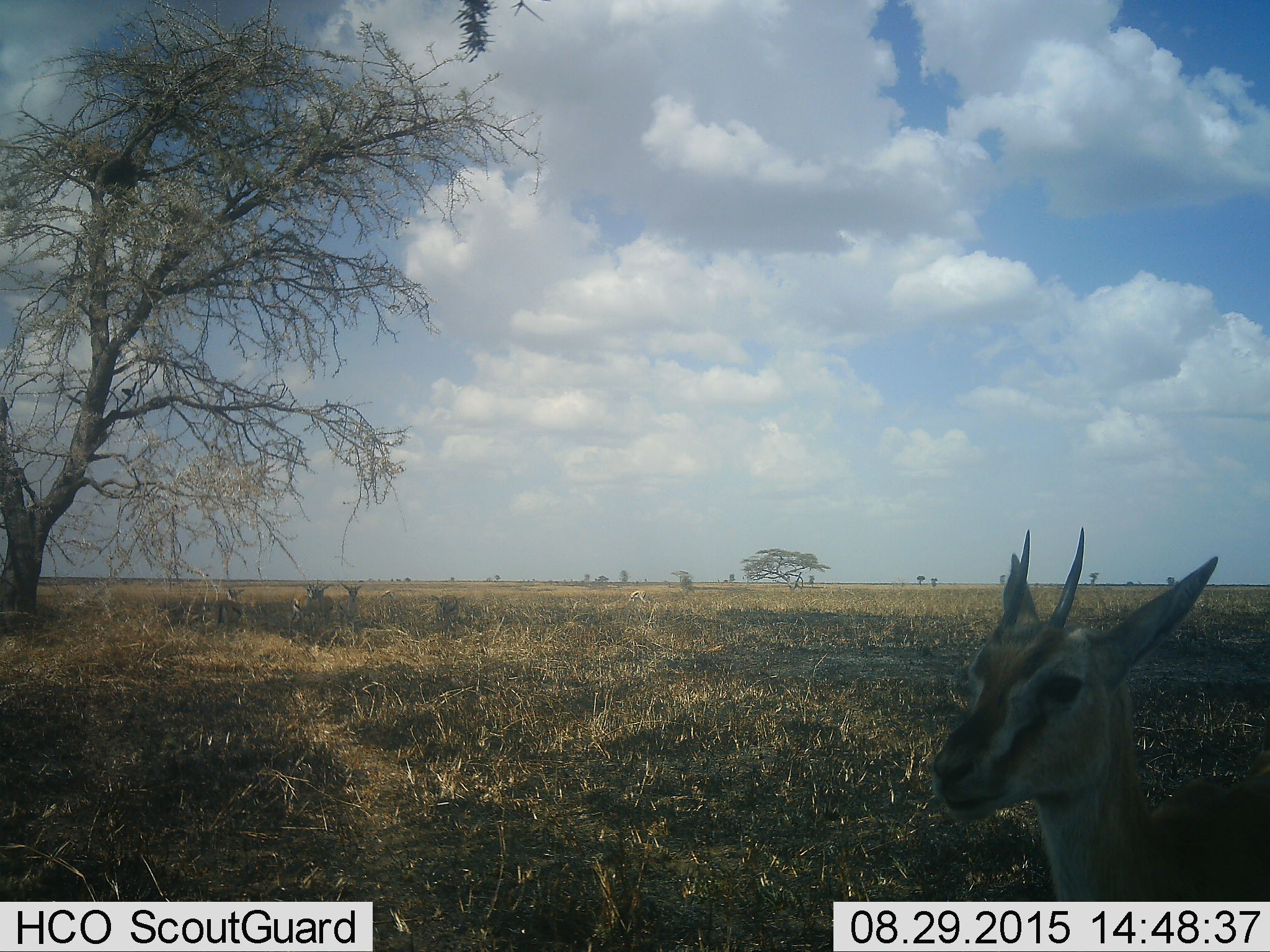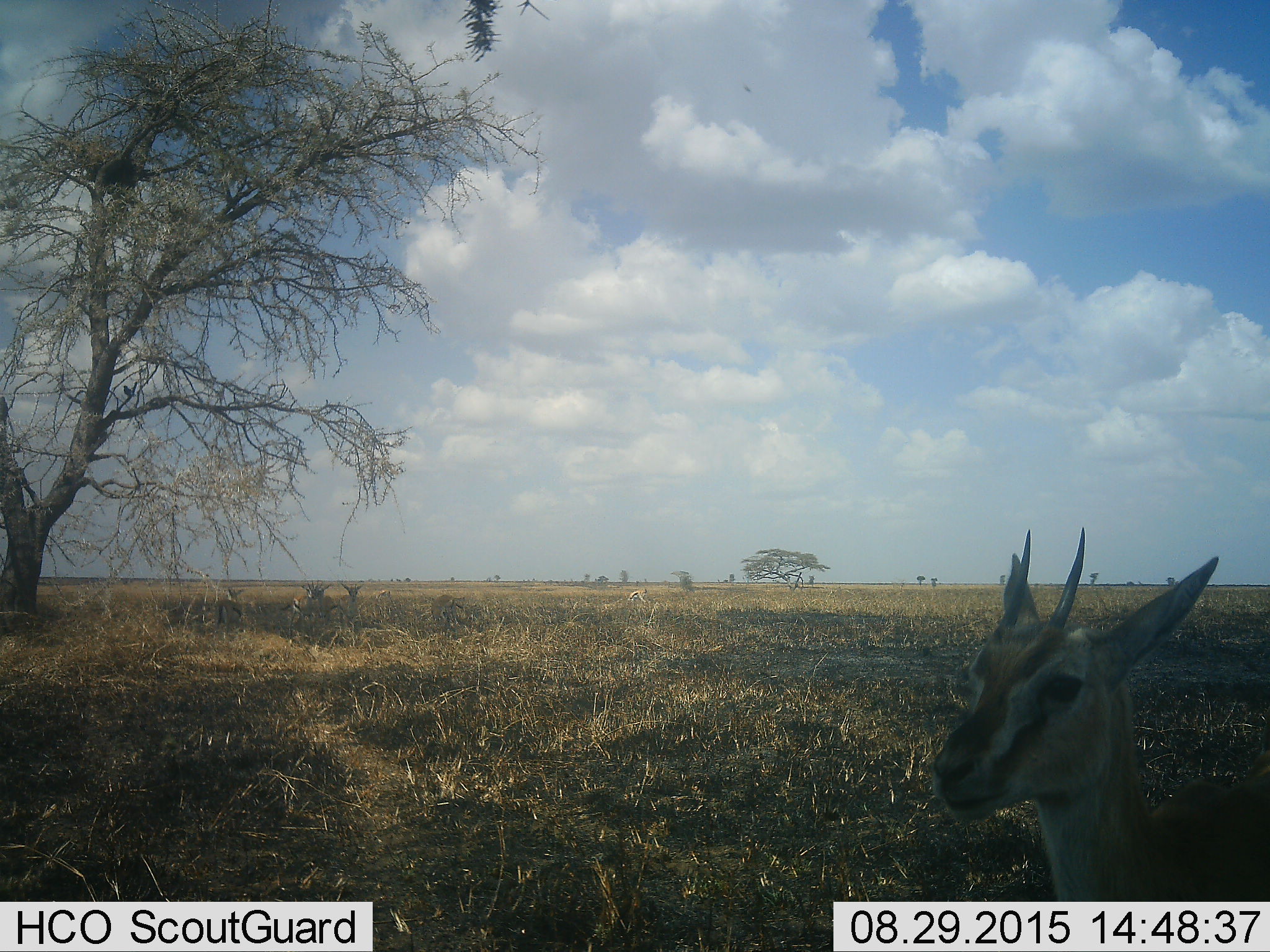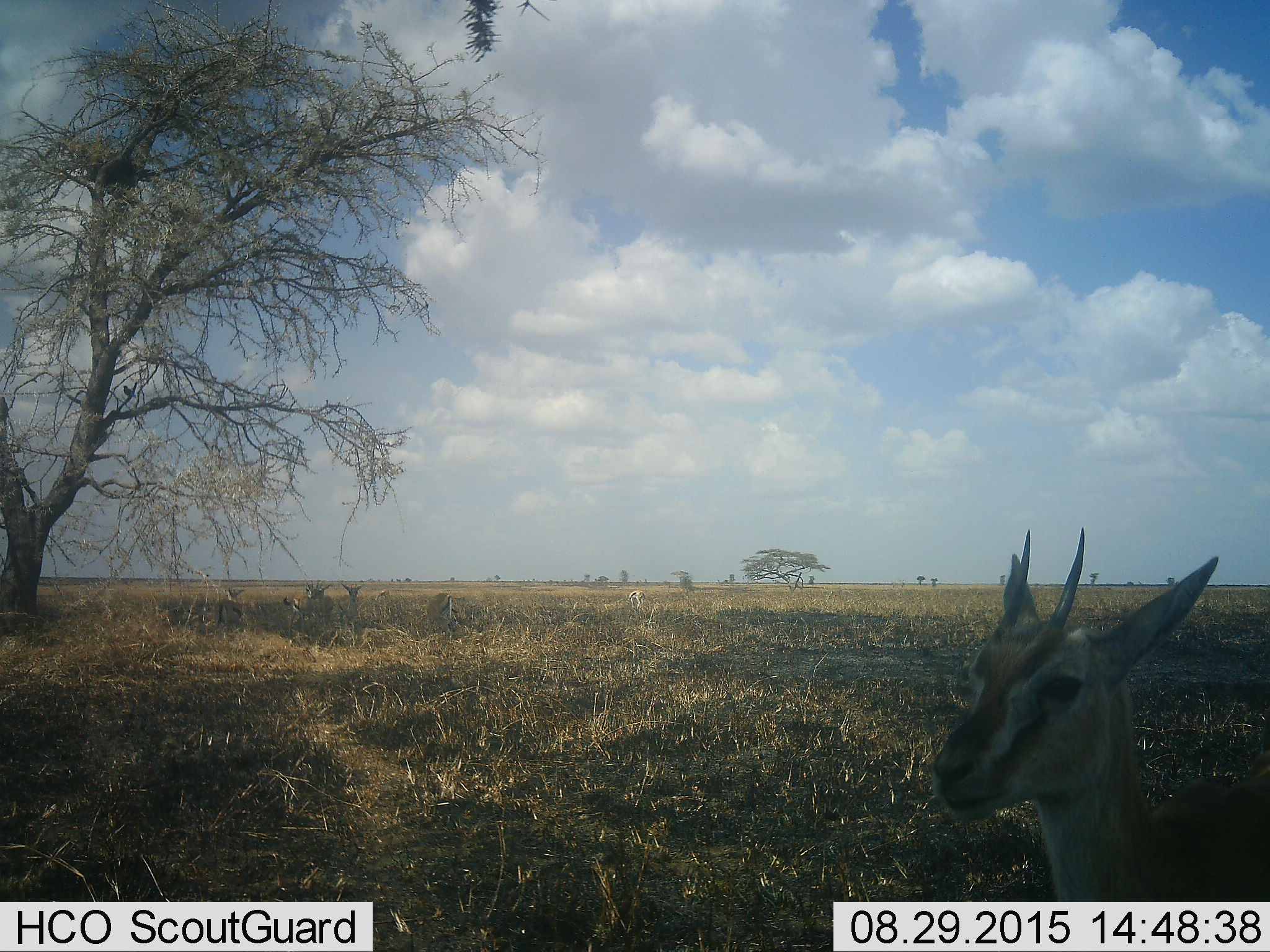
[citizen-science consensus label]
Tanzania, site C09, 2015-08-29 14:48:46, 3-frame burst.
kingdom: Animalia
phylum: Chordata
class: Mammalia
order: Artiodactyla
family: Bovidae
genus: Eudorcas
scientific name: Eudorcas thomsonii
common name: thomson's gazelle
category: gazellethomsons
Gazellethomsons (thomson's gazelle) (Eudorcas thomsonii), count 7. Behavior (volunteer vote fractions): standing 100%, resting 23%, moving 31%, interacting 0%. Young present (vote fraction): 8%. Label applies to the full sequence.